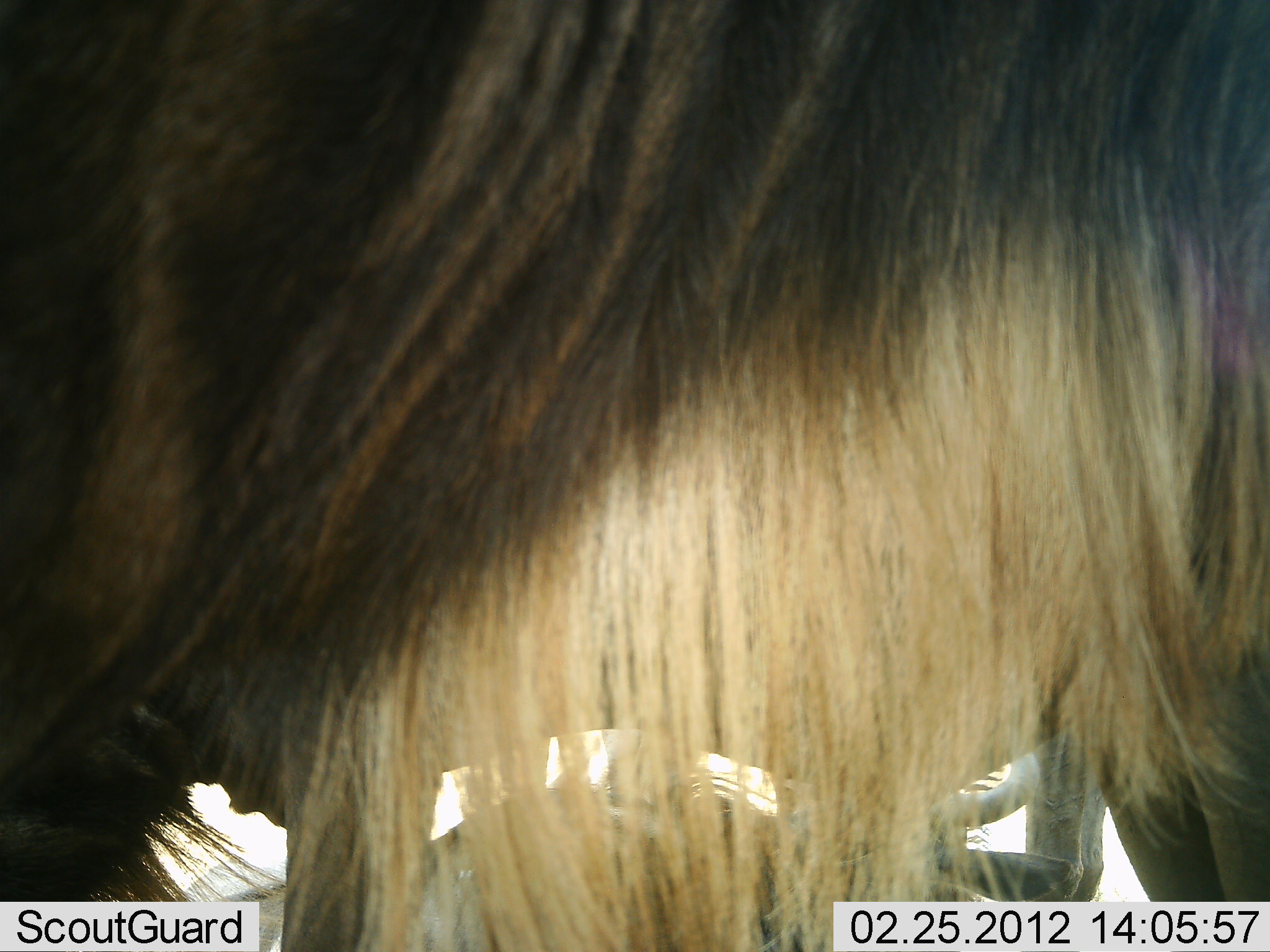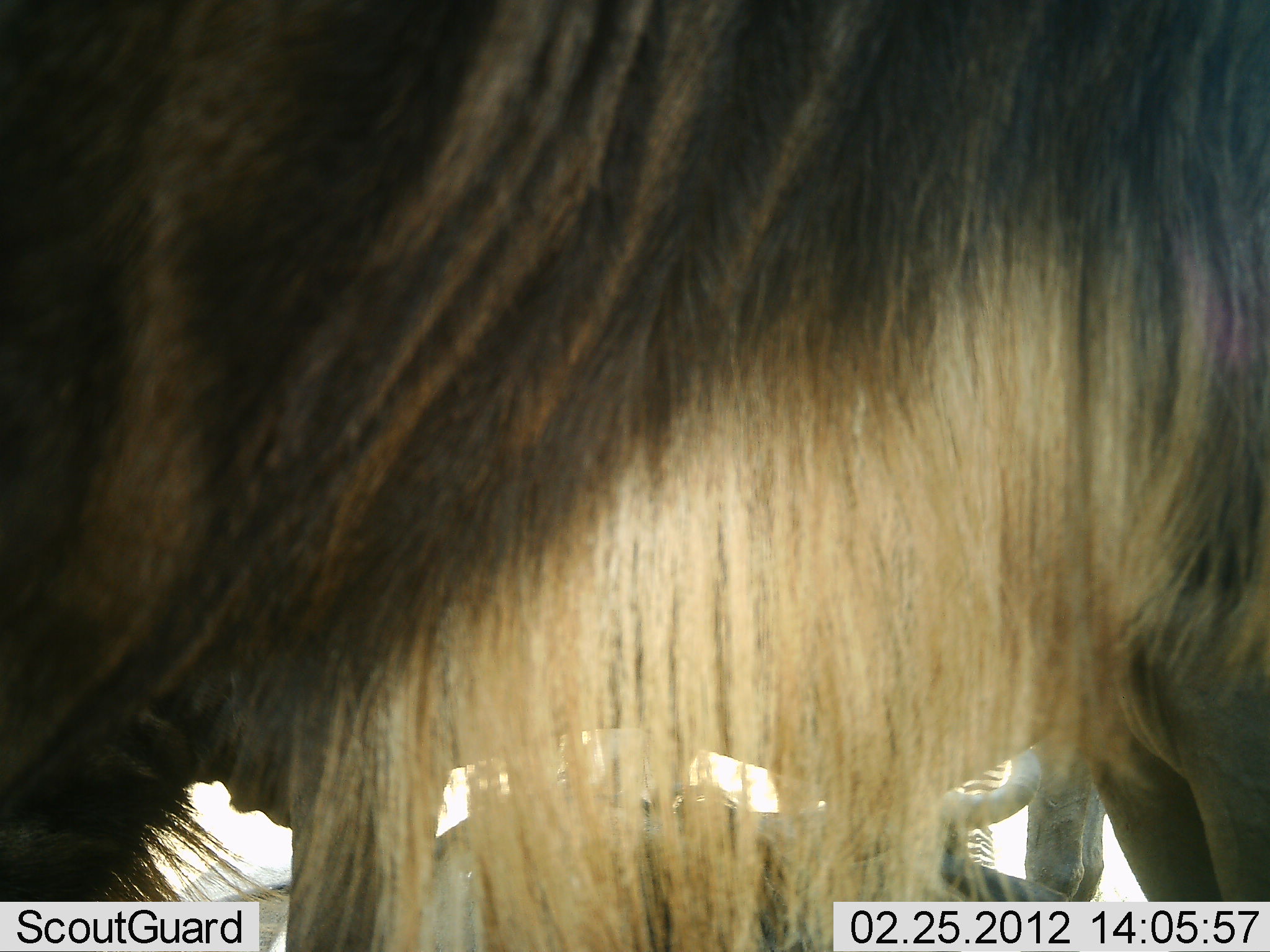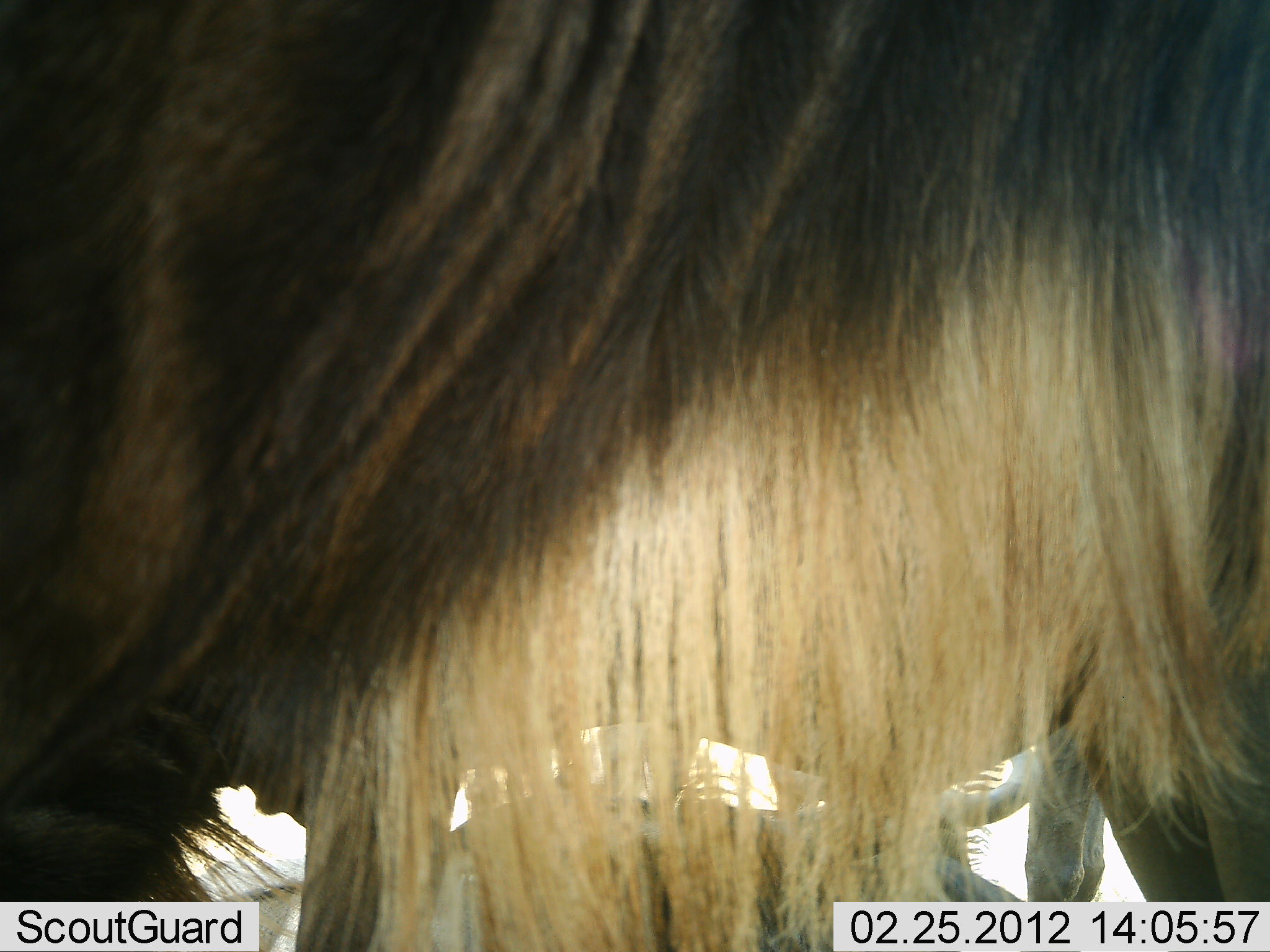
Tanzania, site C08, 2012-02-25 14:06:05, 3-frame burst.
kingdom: Animalia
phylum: Chordata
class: Mammalia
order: Artiodactyla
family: Bovidae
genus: Connochaetes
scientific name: Connochaetes taurinus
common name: blue wildebeest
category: wildebeest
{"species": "wildebeest (blue wildebeest) (Connochaetes taurinus)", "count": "2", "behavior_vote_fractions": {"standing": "88%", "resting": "42%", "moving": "8%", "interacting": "8%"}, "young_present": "8%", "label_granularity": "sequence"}